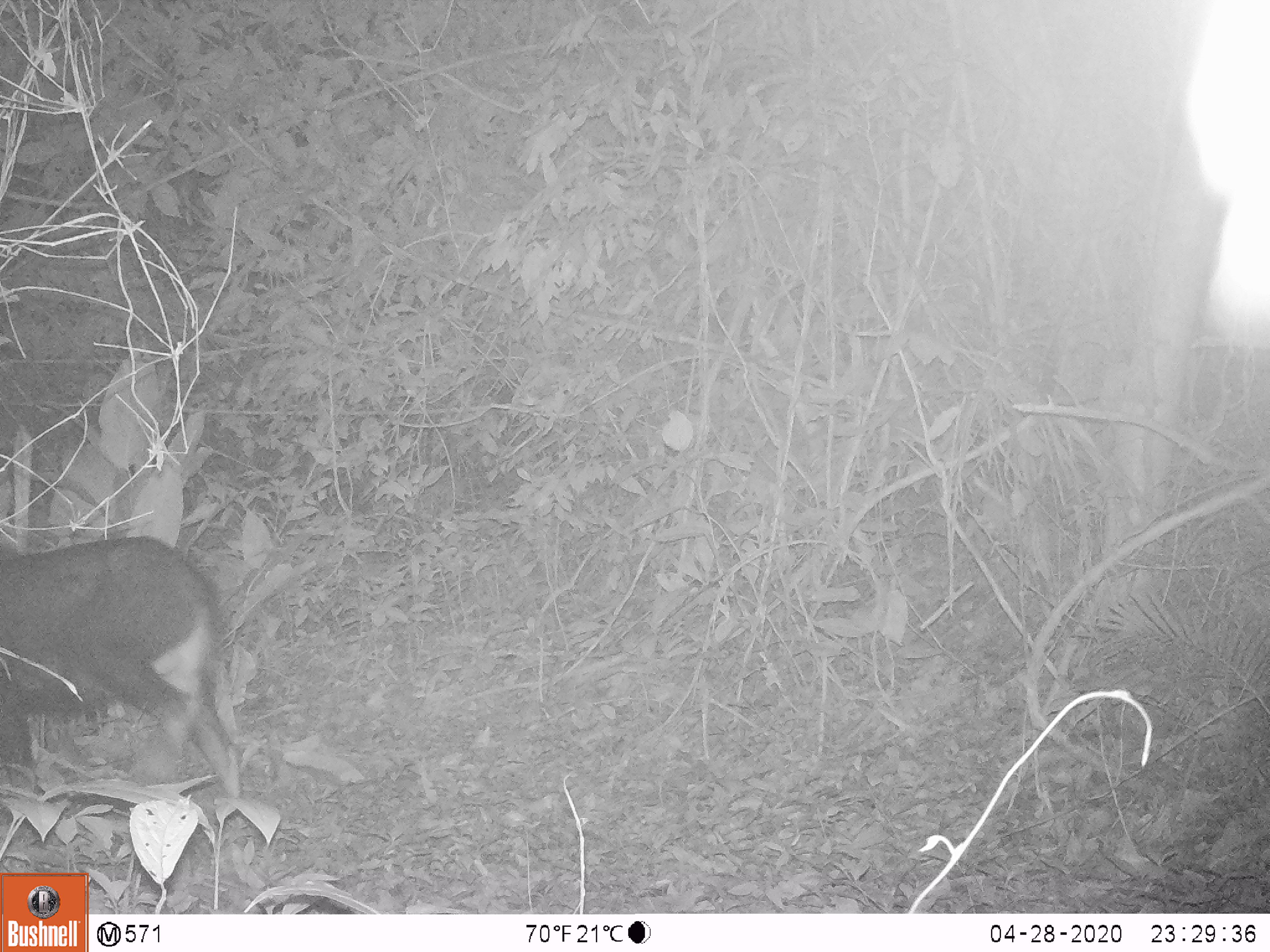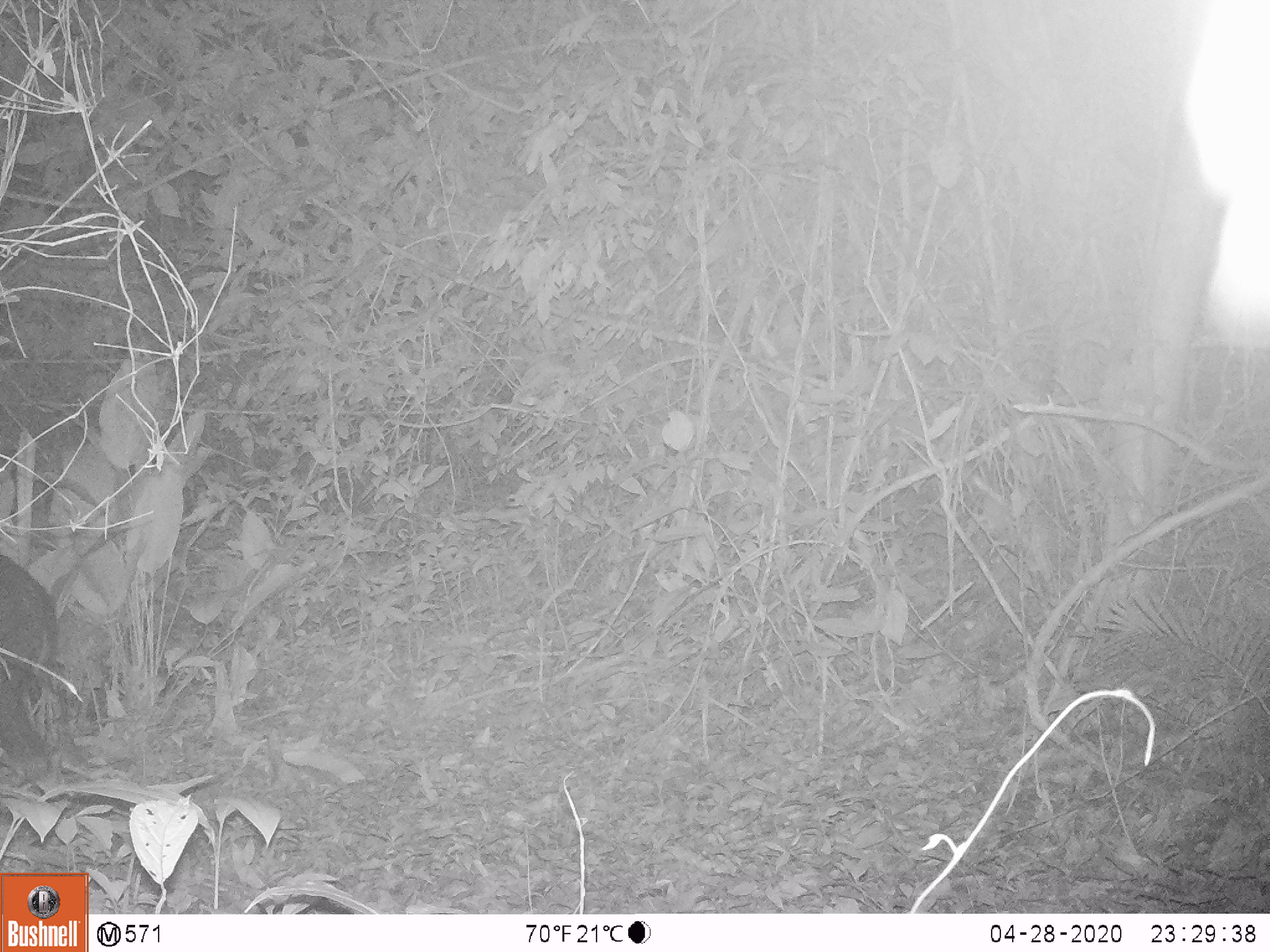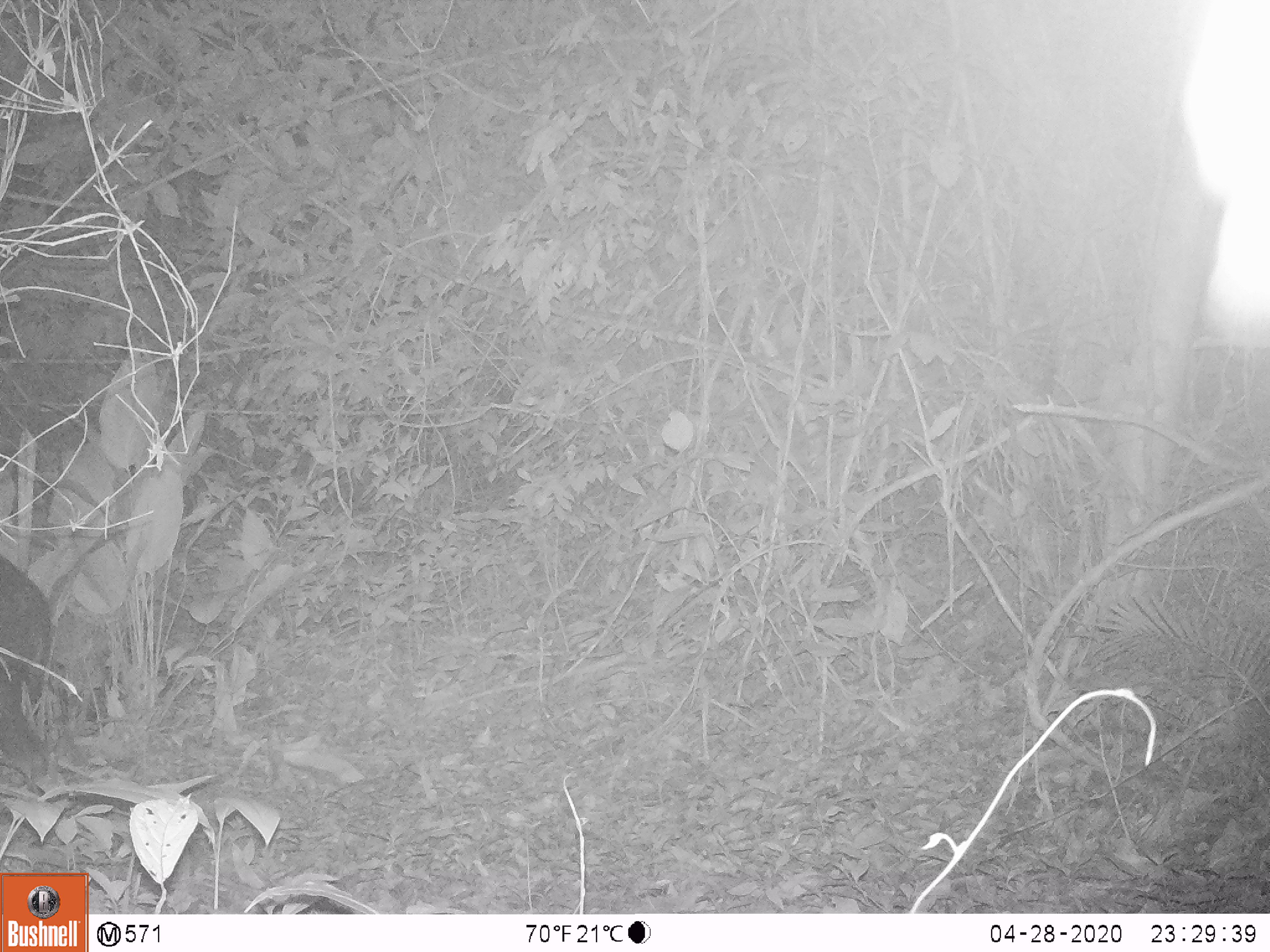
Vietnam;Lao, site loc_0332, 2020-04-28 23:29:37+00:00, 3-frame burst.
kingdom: Animalia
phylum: Chordata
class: Mammalia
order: Artiodactyla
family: Bovidae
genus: Capricornis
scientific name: Capricornis sumatraensis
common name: chinese serow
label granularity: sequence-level